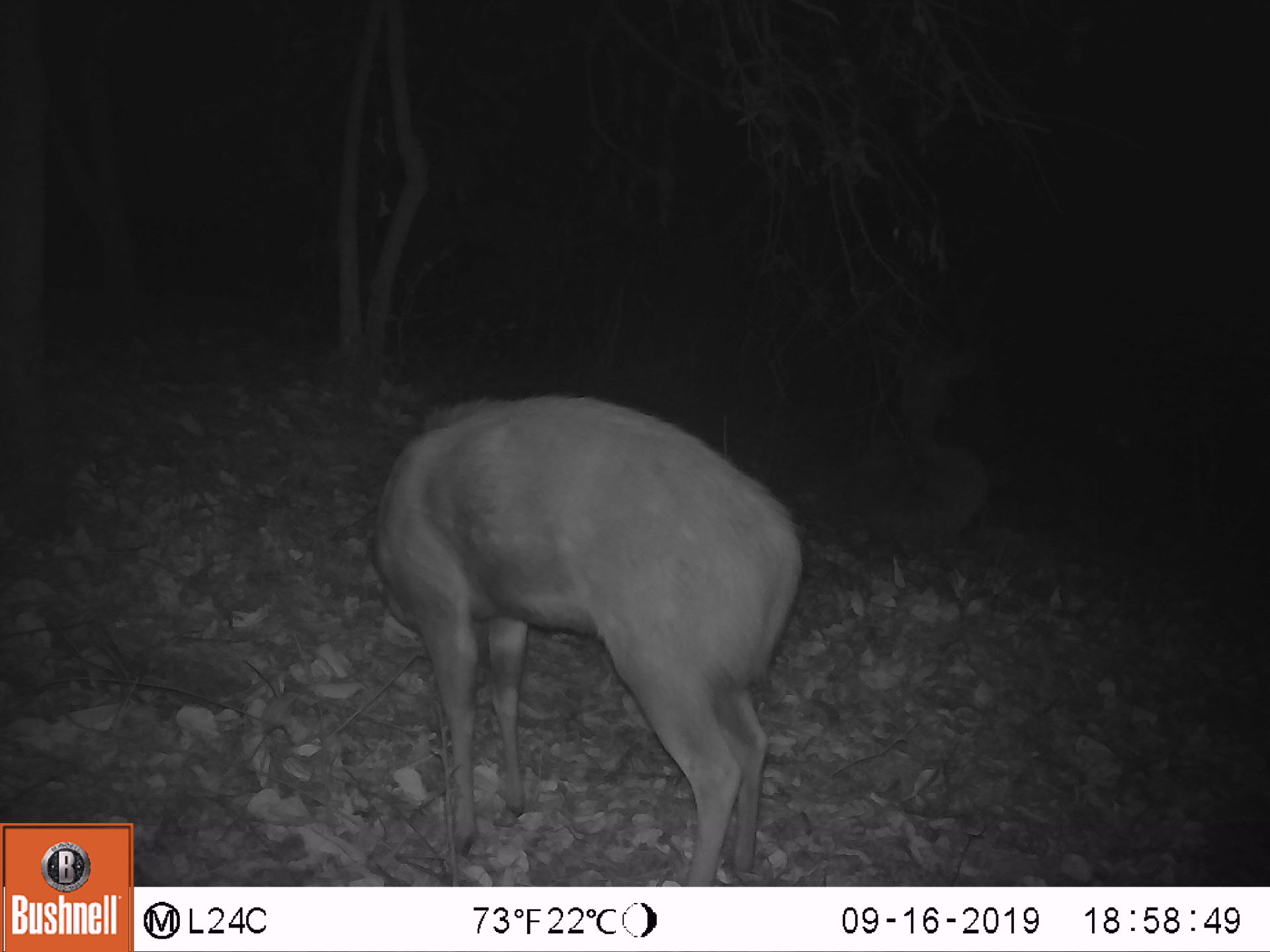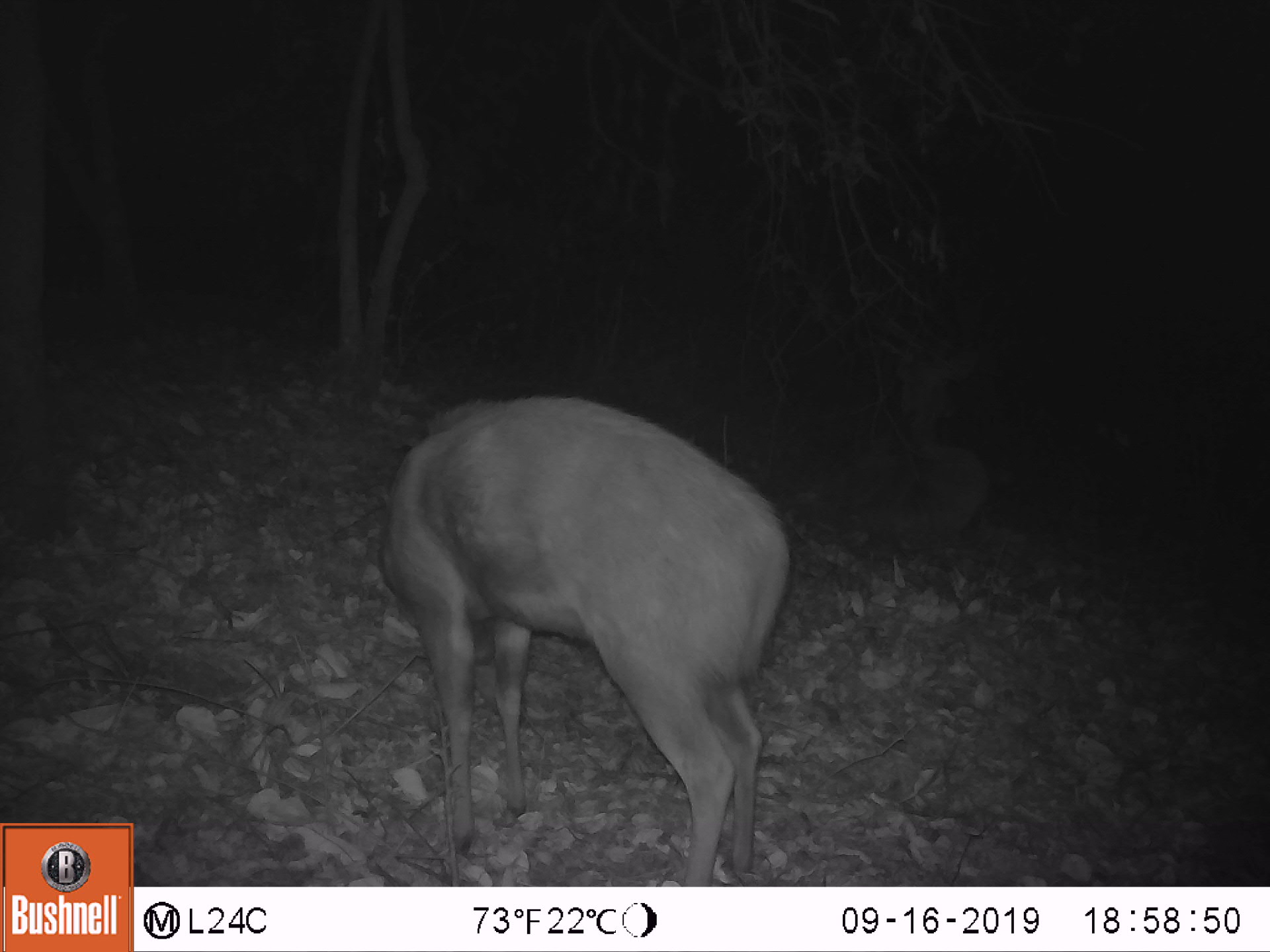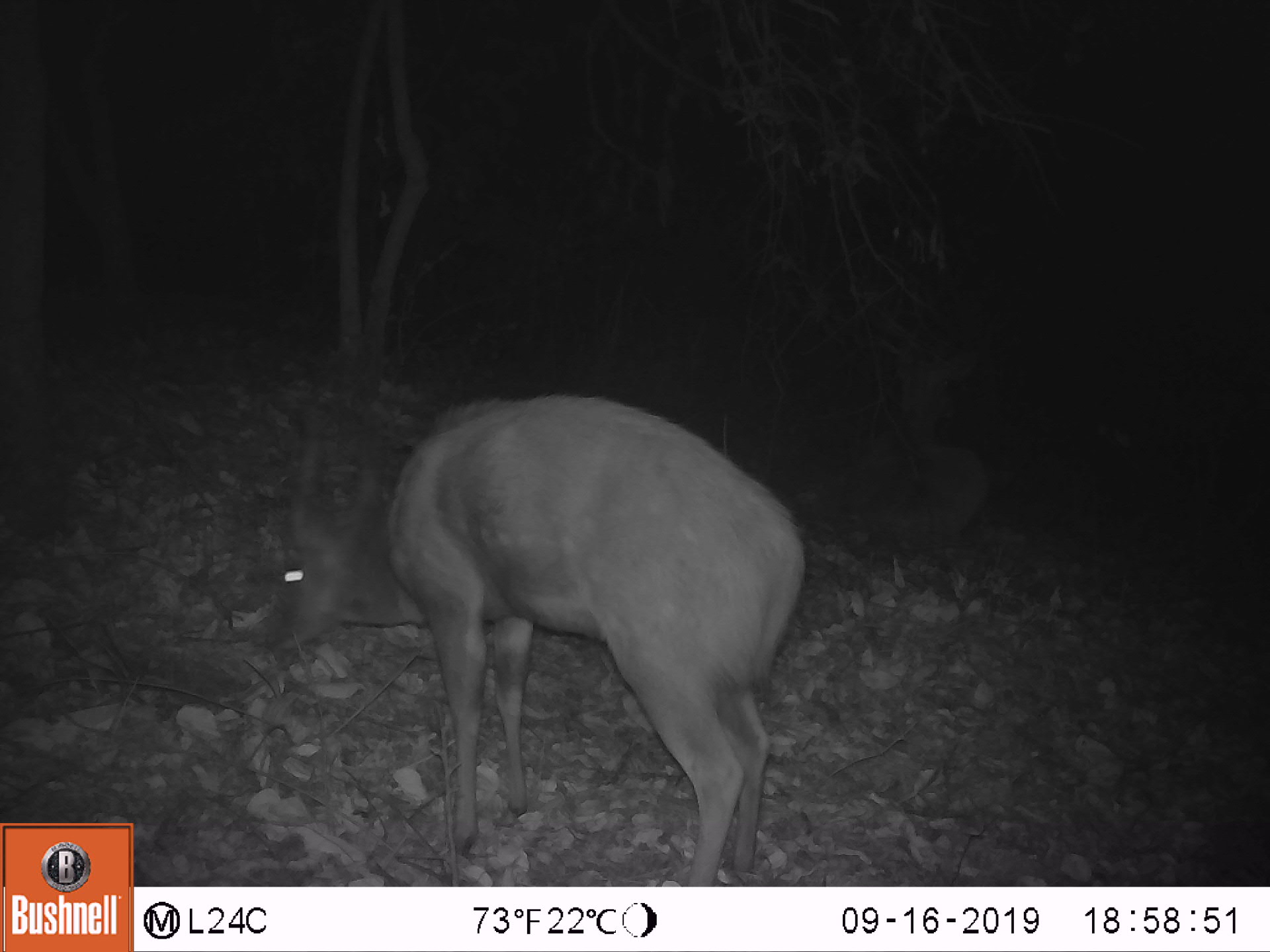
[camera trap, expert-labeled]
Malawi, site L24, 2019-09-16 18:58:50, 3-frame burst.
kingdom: Animalia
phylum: Chordata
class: Mammalia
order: Artiodactyla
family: Bovidae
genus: Tragelaphus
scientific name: Tragelaphus sylvaticus sylvaticus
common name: cape bushbuck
Cape bushbuck (Tragelaphus sylvaticus sylvaticus), count 3.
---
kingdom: Animalia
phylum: Chordata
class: Mammalia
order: Artiodactyla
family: Bovidae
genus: Tragelaphus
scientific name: Tragelaphus strepsiceros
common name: greater kudu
Greater kudu (Tragelaphus strepsiceros), count 1.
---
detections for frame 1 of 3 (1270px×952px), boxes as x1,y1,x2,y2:
cape bushbuck: 364,373,791,880; 360,397,805,881; 833,312,998,563
greater kudu: 824,343,1007,542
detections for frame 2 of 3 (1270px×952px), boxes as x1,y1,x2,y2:
cape bushbuck: 376,387,813,868; 377,396,793,877; 841,318,993,547
greater kudu: 843,318,1017,574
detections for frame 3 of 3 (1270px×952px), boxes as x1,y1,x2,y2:
cape bushbuck: 231,348,824,873; 249,367,813,877; 814,305,999,563
greater kudu: 811,269,1037,567